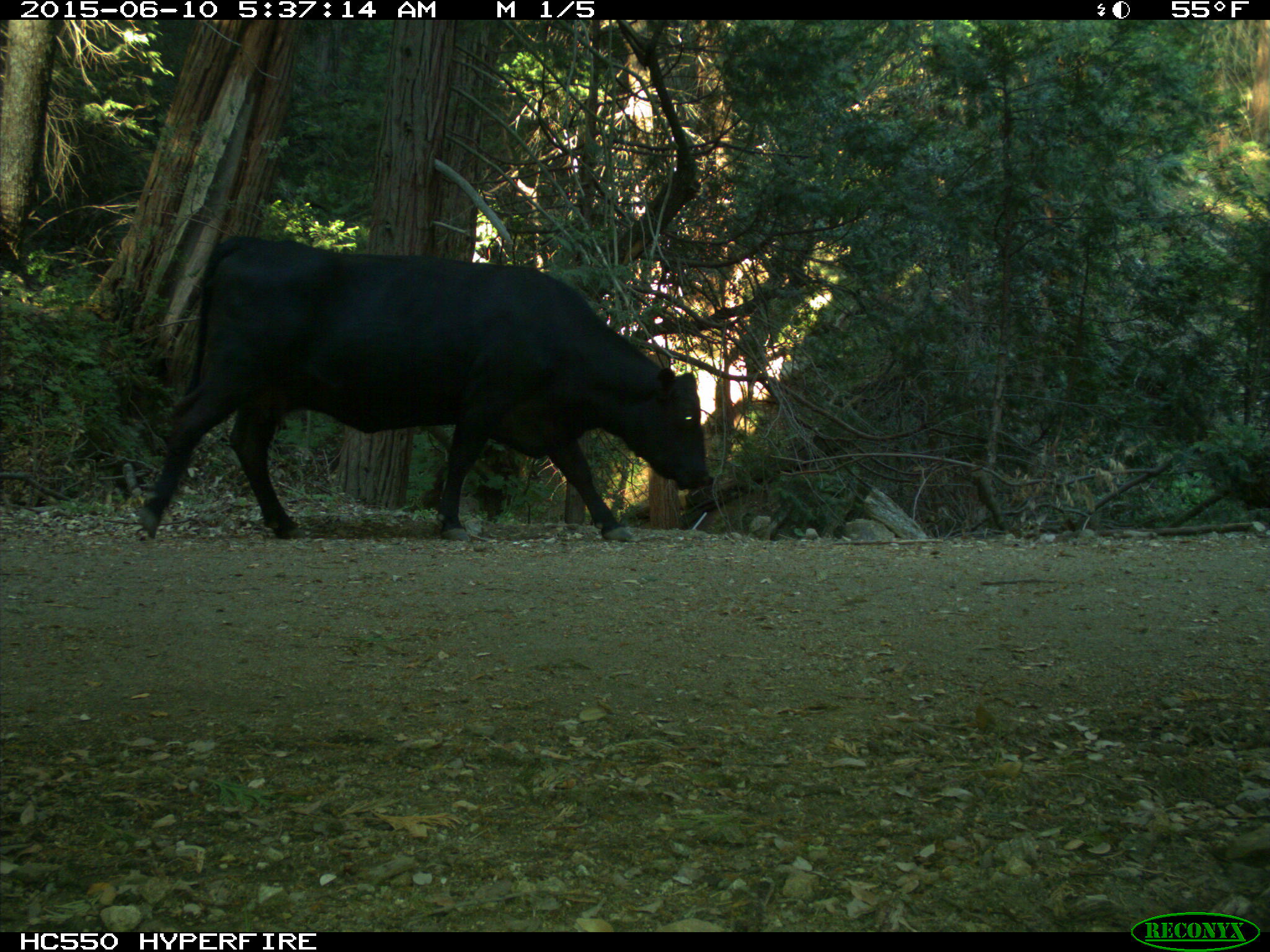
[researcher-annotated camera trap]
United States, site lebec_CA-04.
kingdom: Animalia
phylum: Chordata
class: Mammalia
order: Artiodactyla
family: Bovidae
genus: Bos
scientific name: Bos taurus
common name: domestic cow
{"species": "Bos taurus (domestic cow)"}